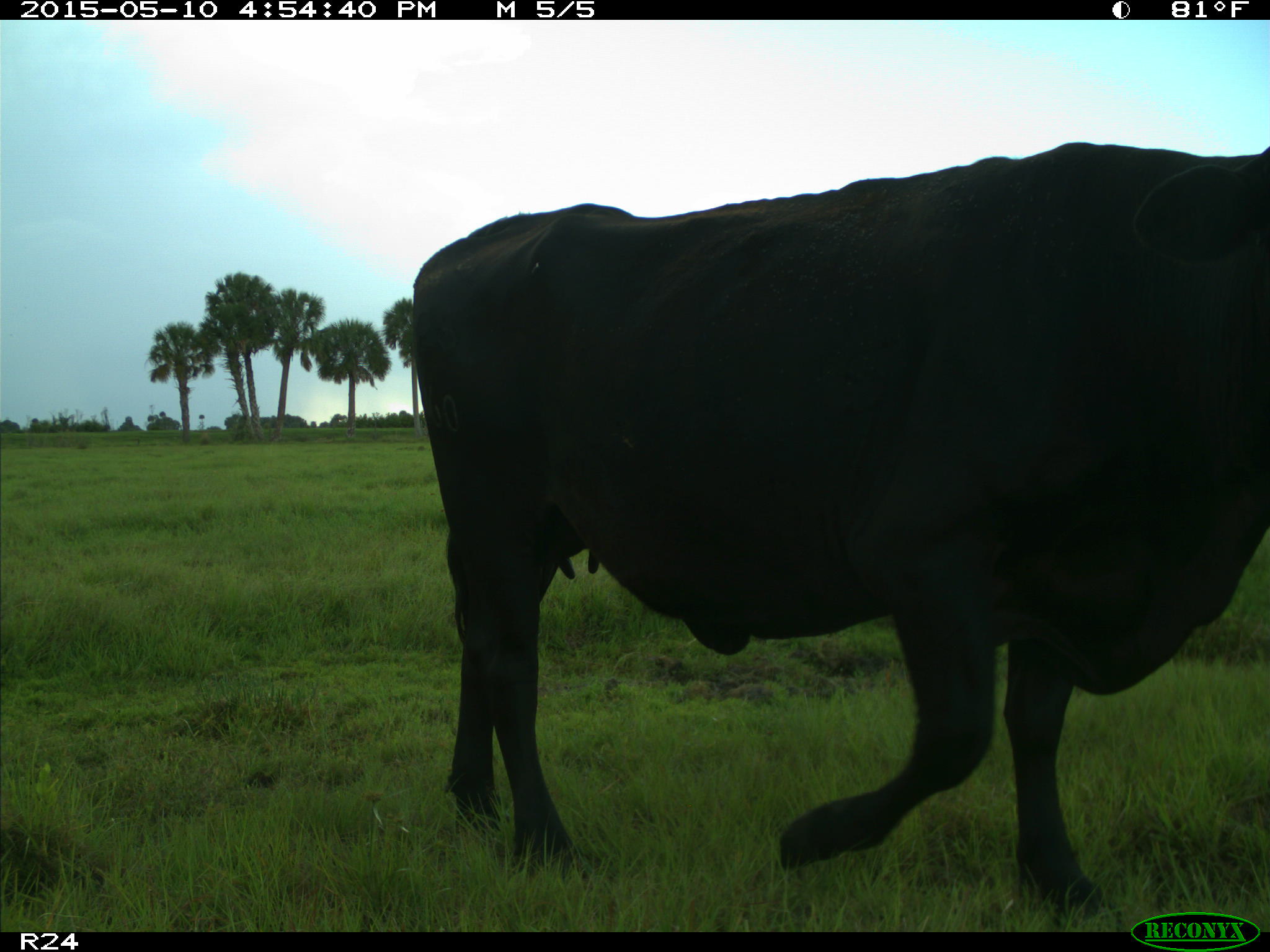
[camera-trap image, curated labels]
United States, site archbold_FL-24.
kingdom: Animalia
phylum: Chordata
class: Mammalia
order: Artiodactyla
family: Bovidae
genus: Bos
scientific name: Bos taurus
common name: domestic cow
Bos taurus (domestic cow).